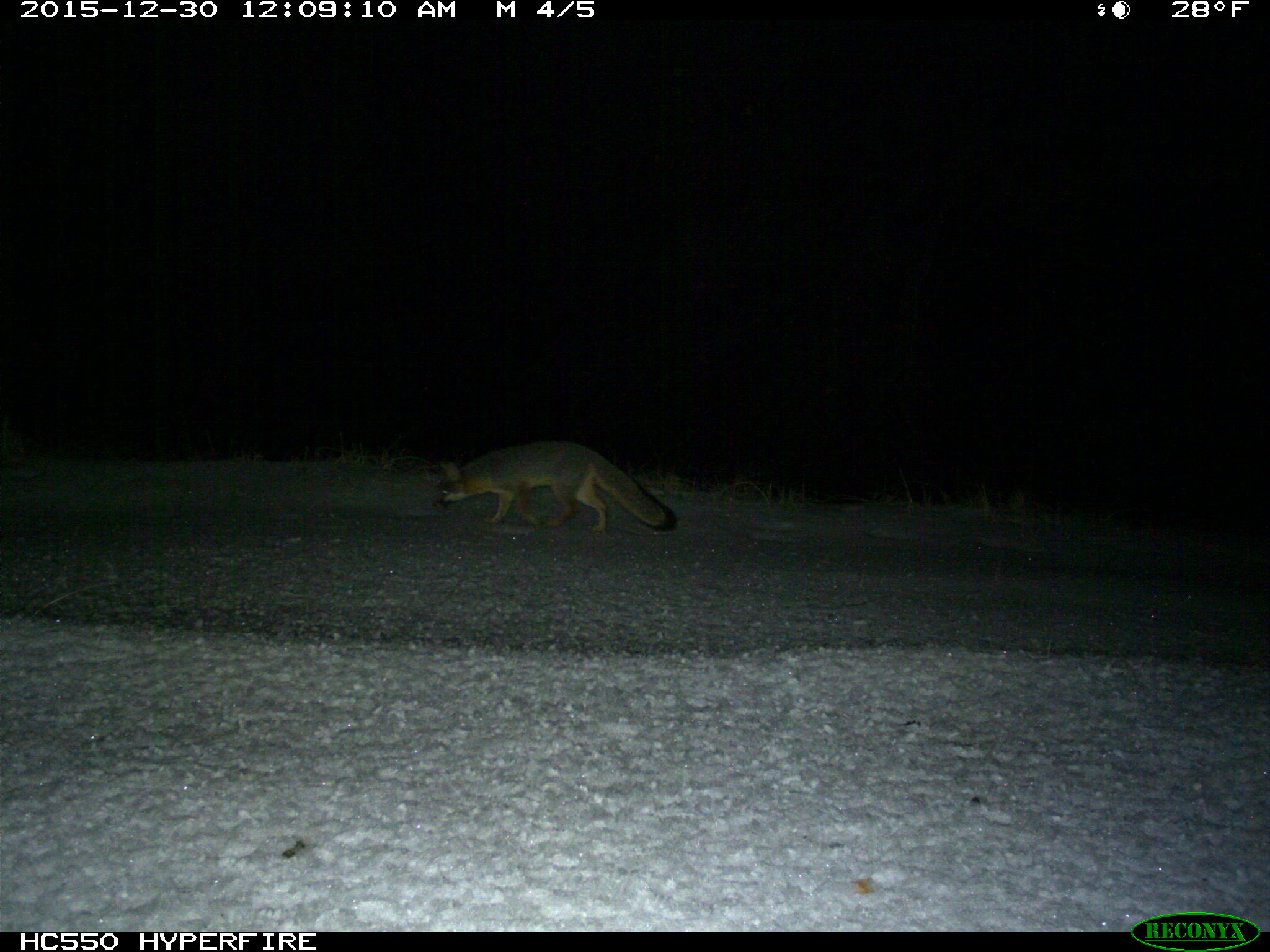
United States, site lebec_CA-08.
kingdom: Animalia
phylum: Chordata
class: Mammalia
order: Carnivora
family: Canidae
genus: Urocyon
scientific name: Urocyon cinereoargenteus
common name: gray fox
Urocyon cinereoargenteus (gray fox).